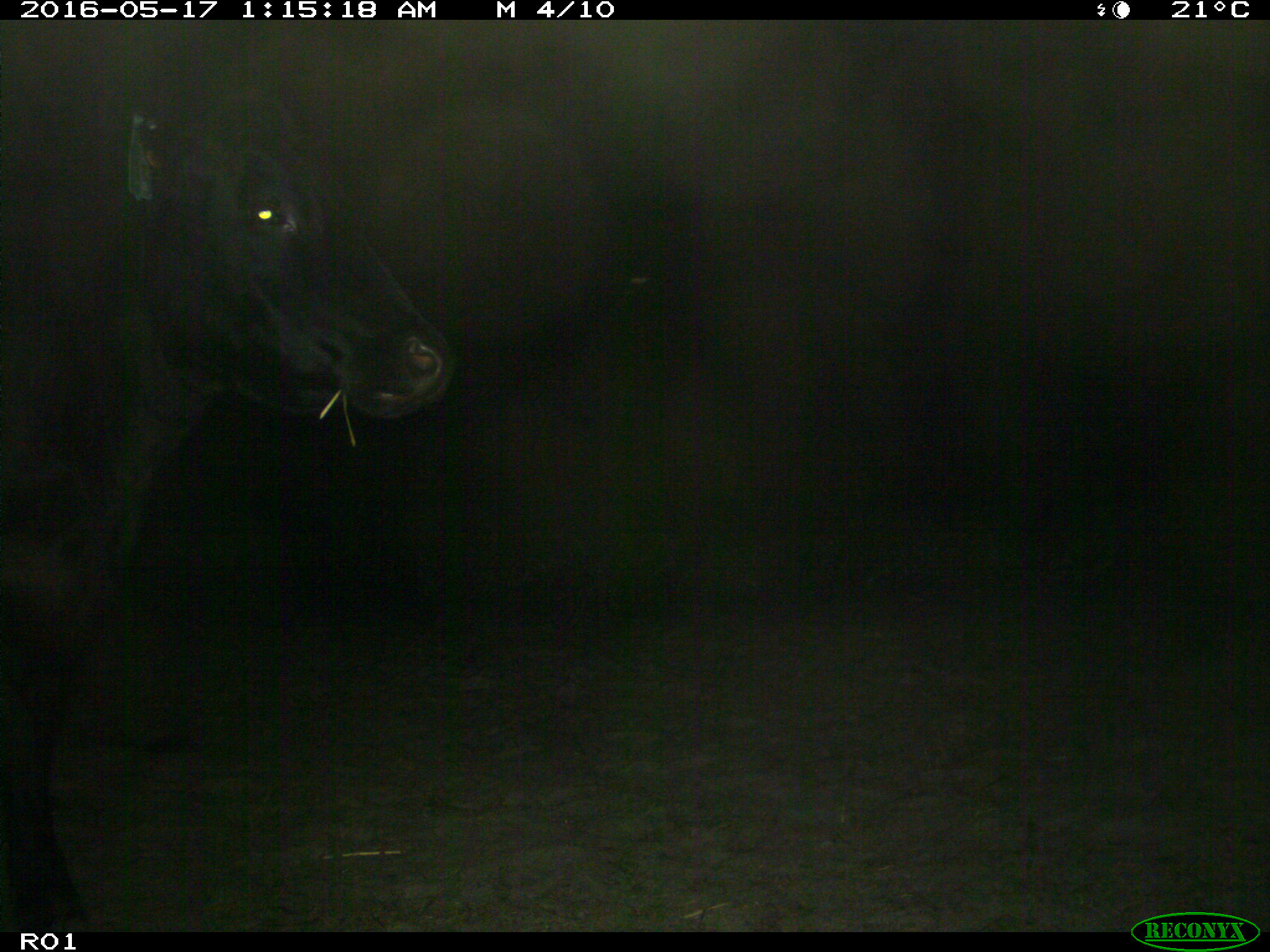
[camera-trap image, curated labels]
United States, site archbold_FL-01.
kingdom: Animalia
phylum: Chordata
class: Mammalia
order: Artiodactyla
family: Bovidae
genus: Bos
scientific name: Bos taurus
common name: domestic cow